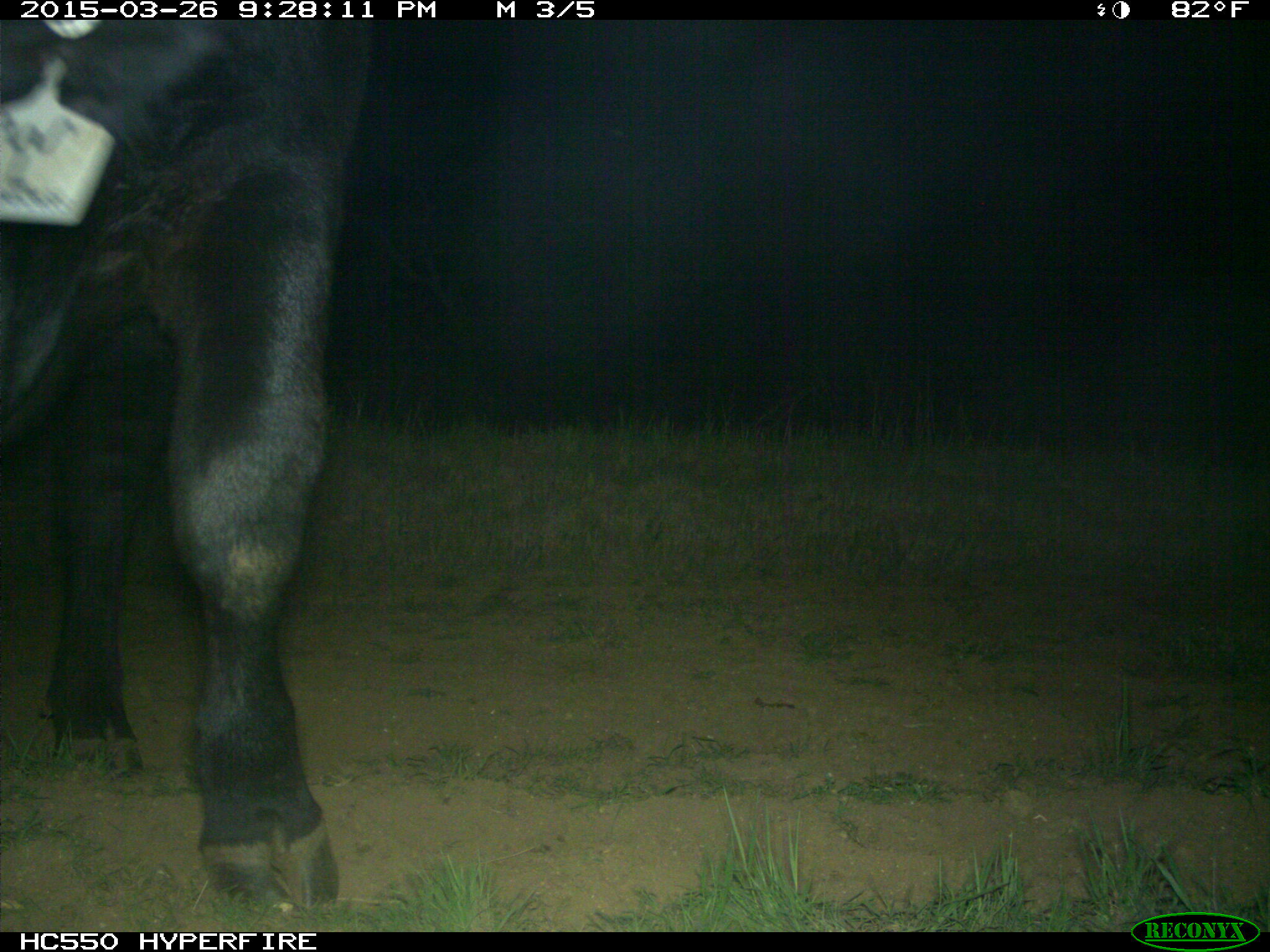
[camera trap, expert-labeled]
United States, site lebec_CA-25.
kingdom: Animalia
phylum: Chordata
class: Mammalia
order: Artiodactyla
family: Bovidae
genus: Bos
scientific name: Bos taurus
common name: domestic cow